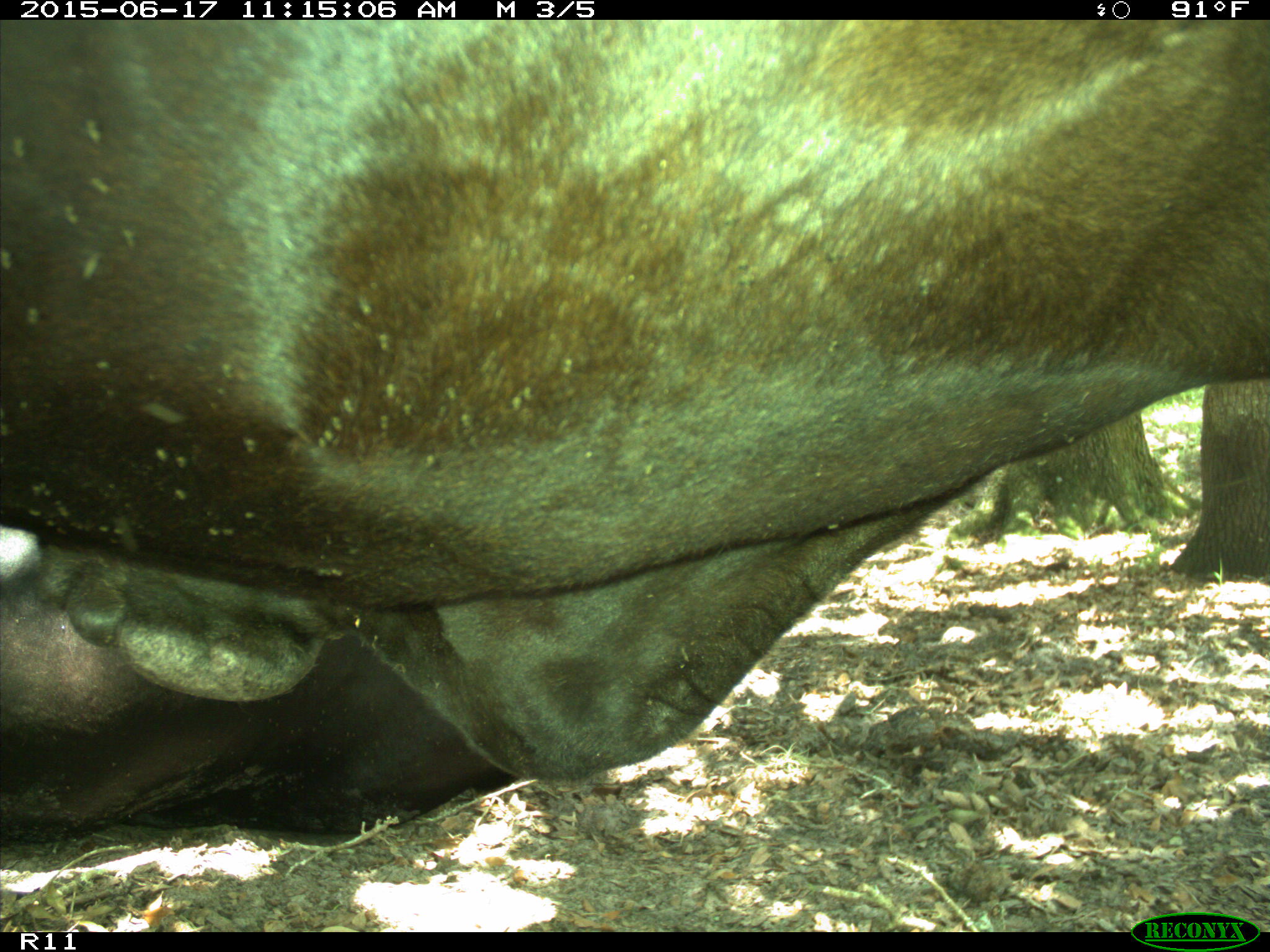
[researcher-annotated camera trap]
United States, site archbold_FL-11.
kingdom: Animalia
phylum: Chordata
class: Mammalia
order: Artiodactyla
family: Bovidae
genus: Bos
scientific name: Bos taurus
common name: domestic cow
Bos taurus (domestic cow).